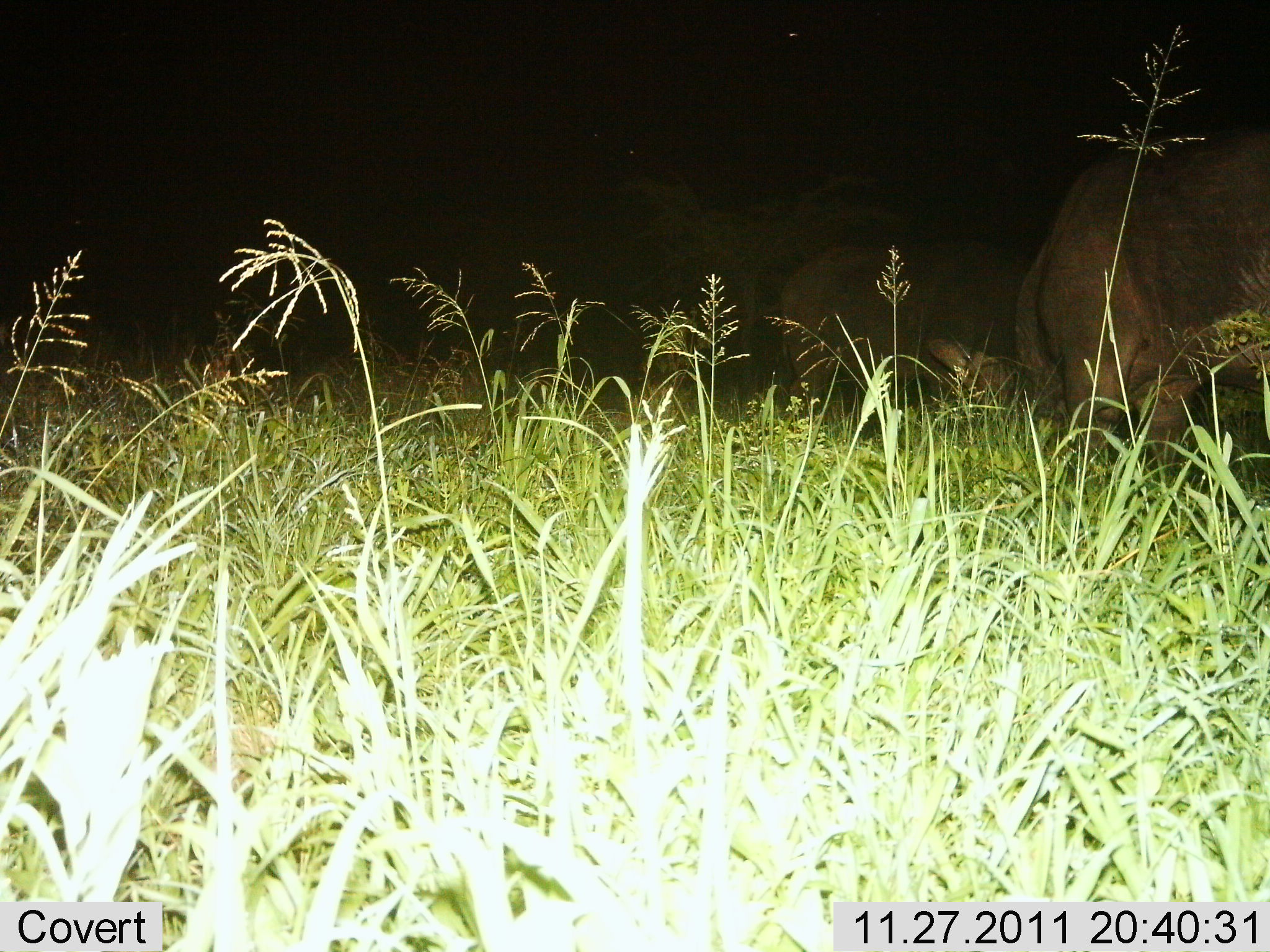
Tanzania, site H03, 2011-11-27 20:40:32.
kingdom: Animalia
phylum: Chordata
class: Mammalia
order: Artiodactyla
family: Bovidae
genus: Syncerus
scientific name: Syncerus caffer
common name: cape buffalo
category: buffalo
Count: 2.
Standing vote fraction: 80%.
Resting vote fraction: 0%.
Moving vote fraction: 0%.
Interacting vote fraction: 0%.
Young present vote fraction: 0%.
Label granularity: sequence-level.